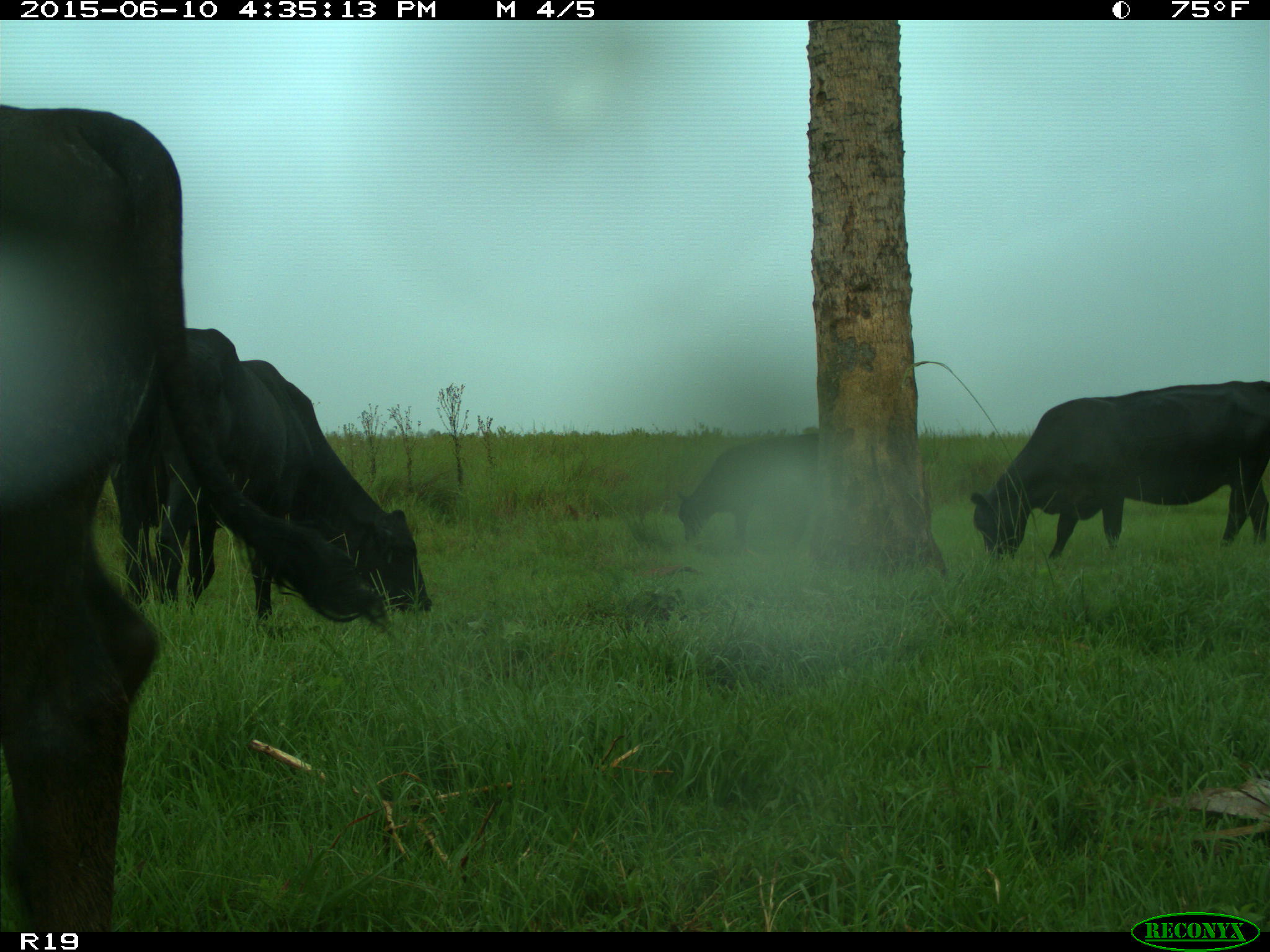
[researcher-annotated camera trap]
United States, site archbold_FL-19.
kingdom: Animalia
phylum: Chordata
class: Mammalia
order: Artiodactyla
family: Bovidae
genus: Bos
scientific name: Bos taurus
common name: domestic cow